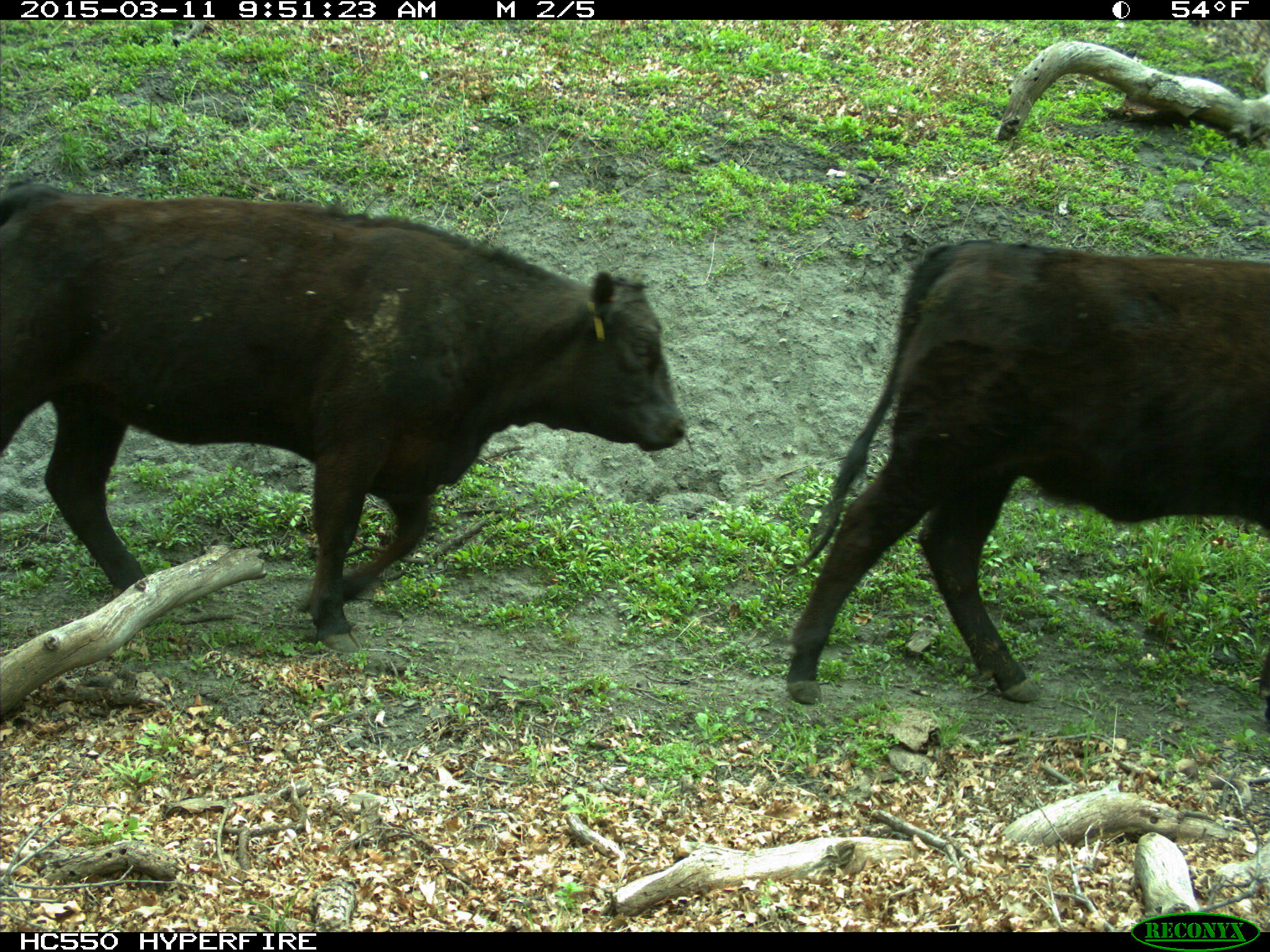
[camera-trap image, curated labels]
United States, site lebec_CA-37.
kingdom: Animalia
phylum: Chordata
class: Mammalia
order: Artiodactyla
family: Bovidae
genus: Bos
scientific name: Bos taurus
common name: domestic cow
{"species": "Bos taurus (domestic cow)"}